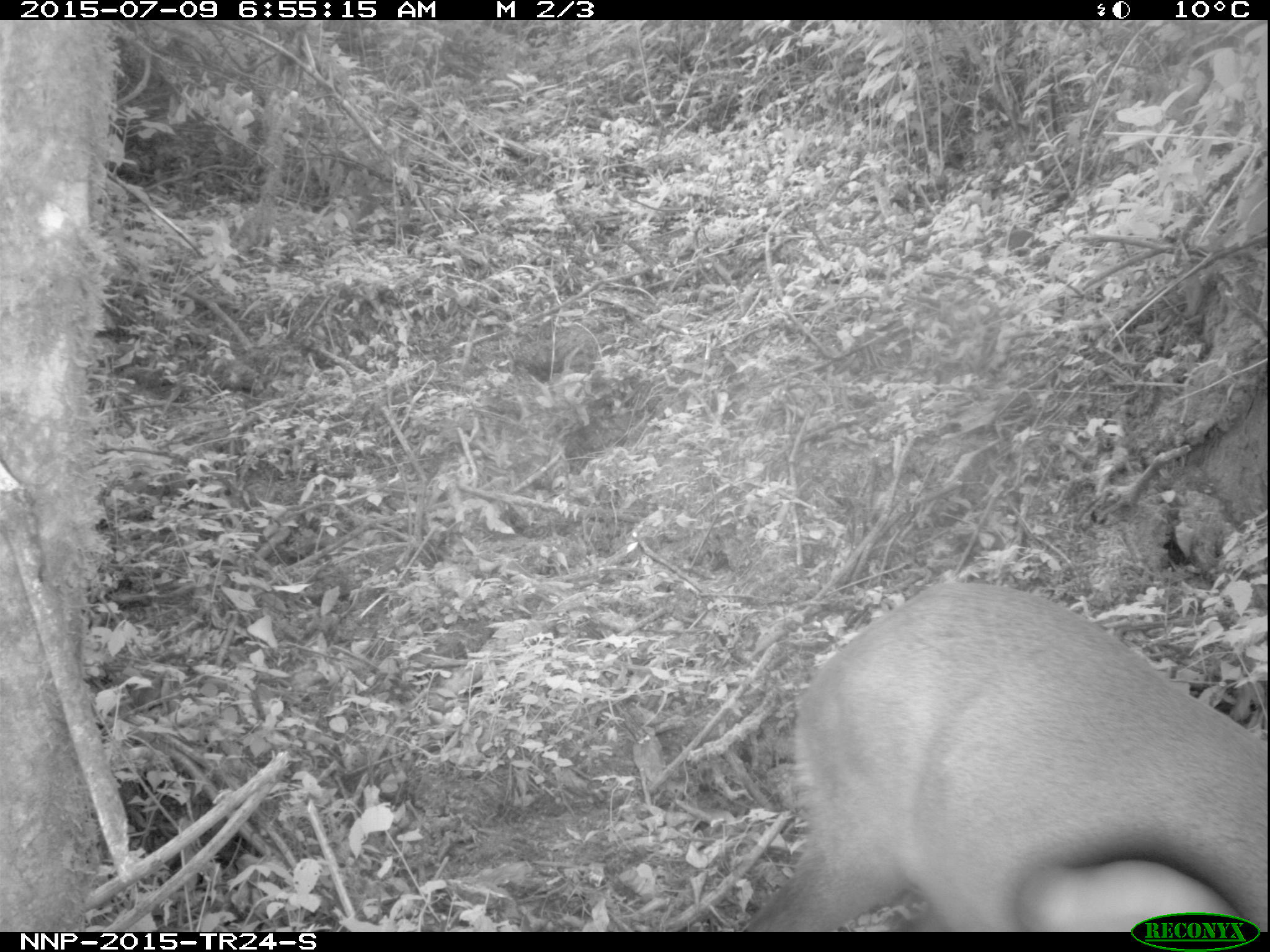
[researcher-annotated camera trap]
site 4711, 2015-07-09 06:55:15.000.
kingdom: Animalia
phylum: Chordata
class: Mammalia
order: Artiodactyla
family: Bovidae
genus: Cephalophus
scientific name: Cephalophus nigrifrons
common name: black-fronted duiker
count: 1